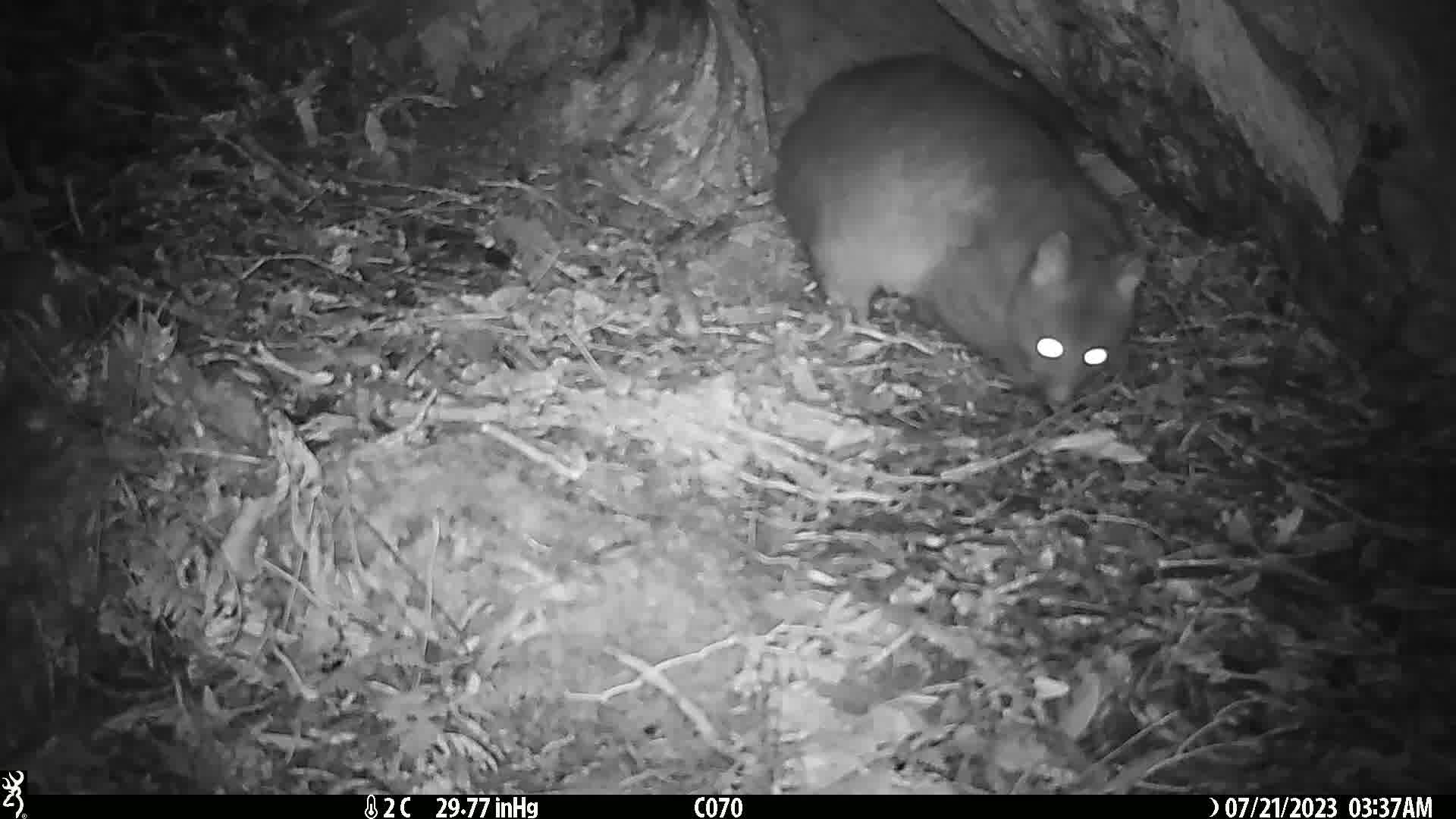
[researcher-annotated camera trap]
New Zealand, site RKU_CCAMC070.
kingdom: Animalia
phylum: Chordata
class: Mammalia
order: Diprotodontia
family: Phalangeridae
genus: Trichosurus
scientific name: Trichosurus vulpecula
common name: common brushtail possum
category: possum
Possum (common brushtail possum) (Trichosurus vulpecula).